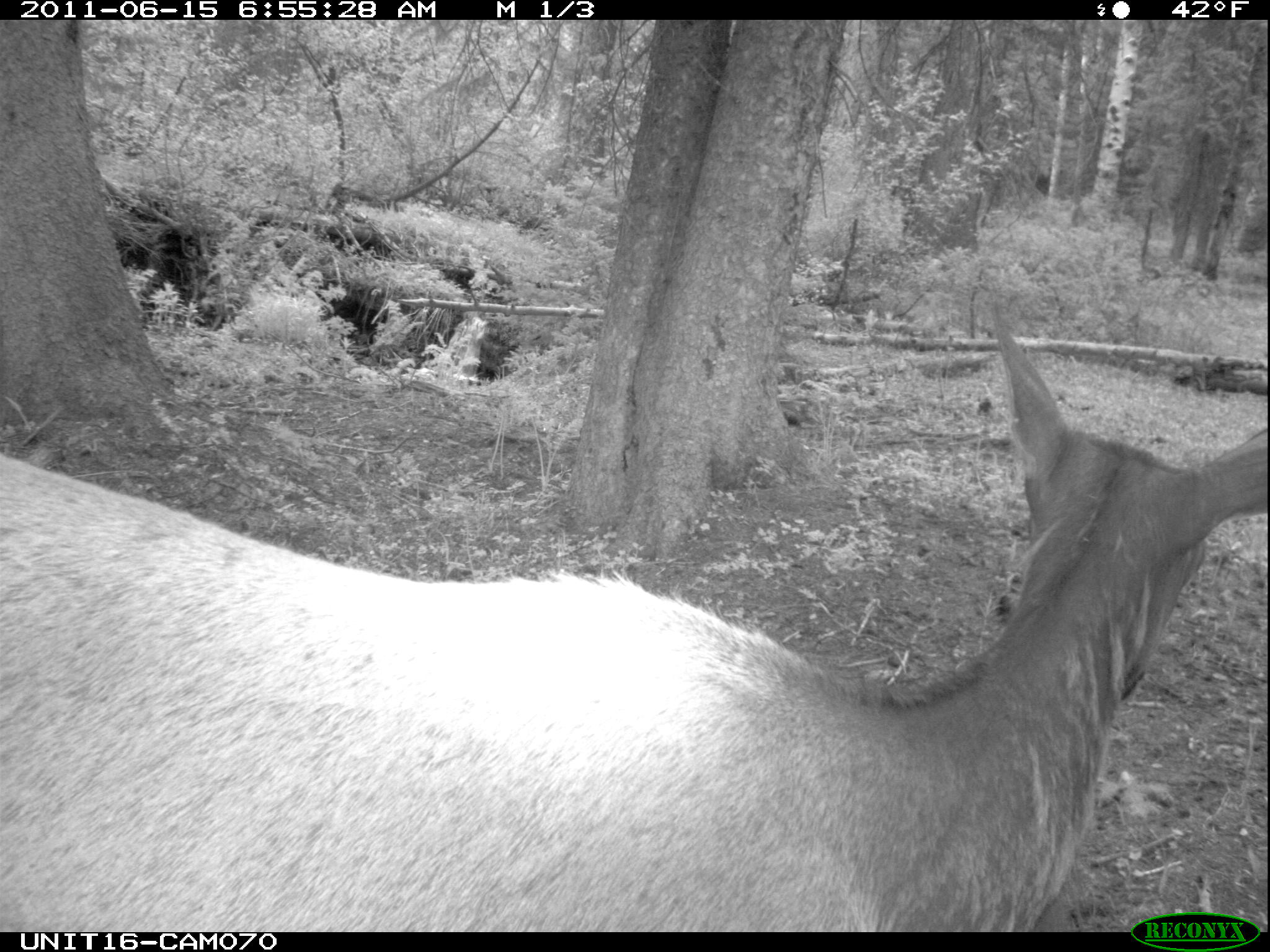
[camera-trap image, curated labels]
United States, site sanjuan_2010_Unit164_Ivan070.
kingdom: Animalia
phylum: Chordata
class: Mammalia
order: Artiodactyla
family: Cervidae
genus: Cervus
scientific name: Cervus elaphus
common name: red deer